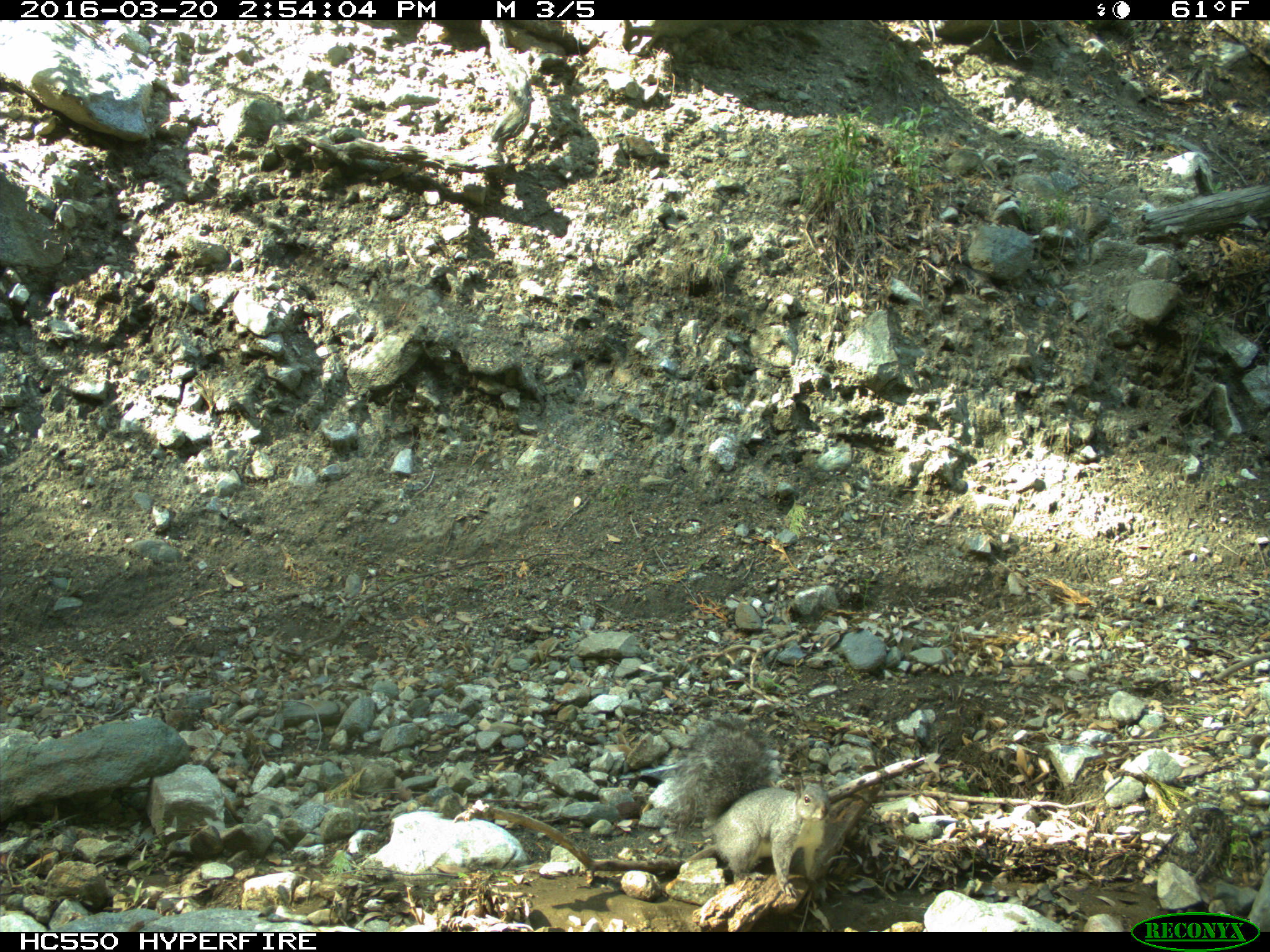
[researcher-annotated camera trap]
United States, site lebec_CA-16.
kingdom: Animalia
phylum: Chordata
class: Mammalia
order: Rodentia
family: Sciuridae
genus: Sciurus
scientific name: Sciurus carolinensis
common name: eastern gray squirrel